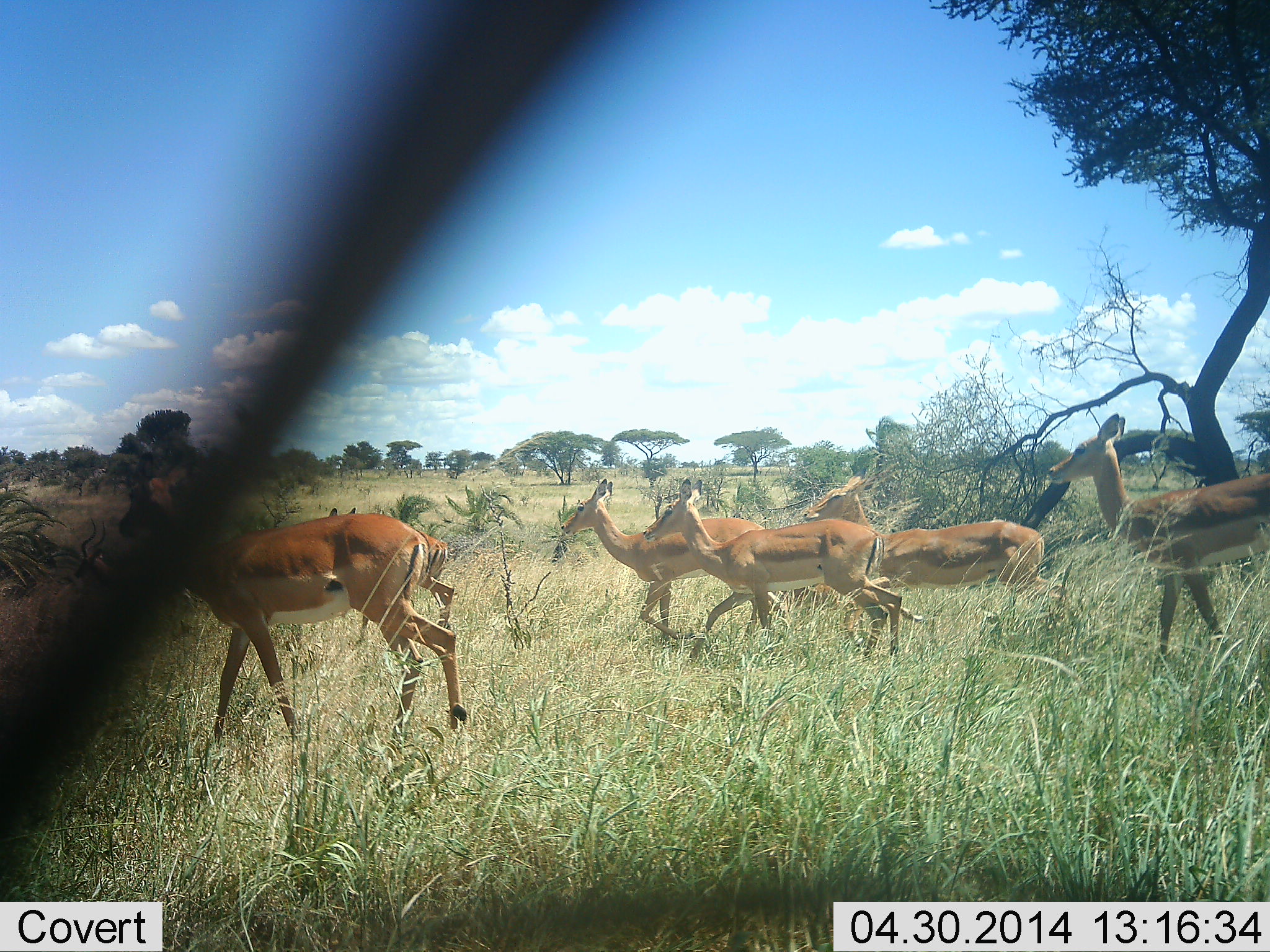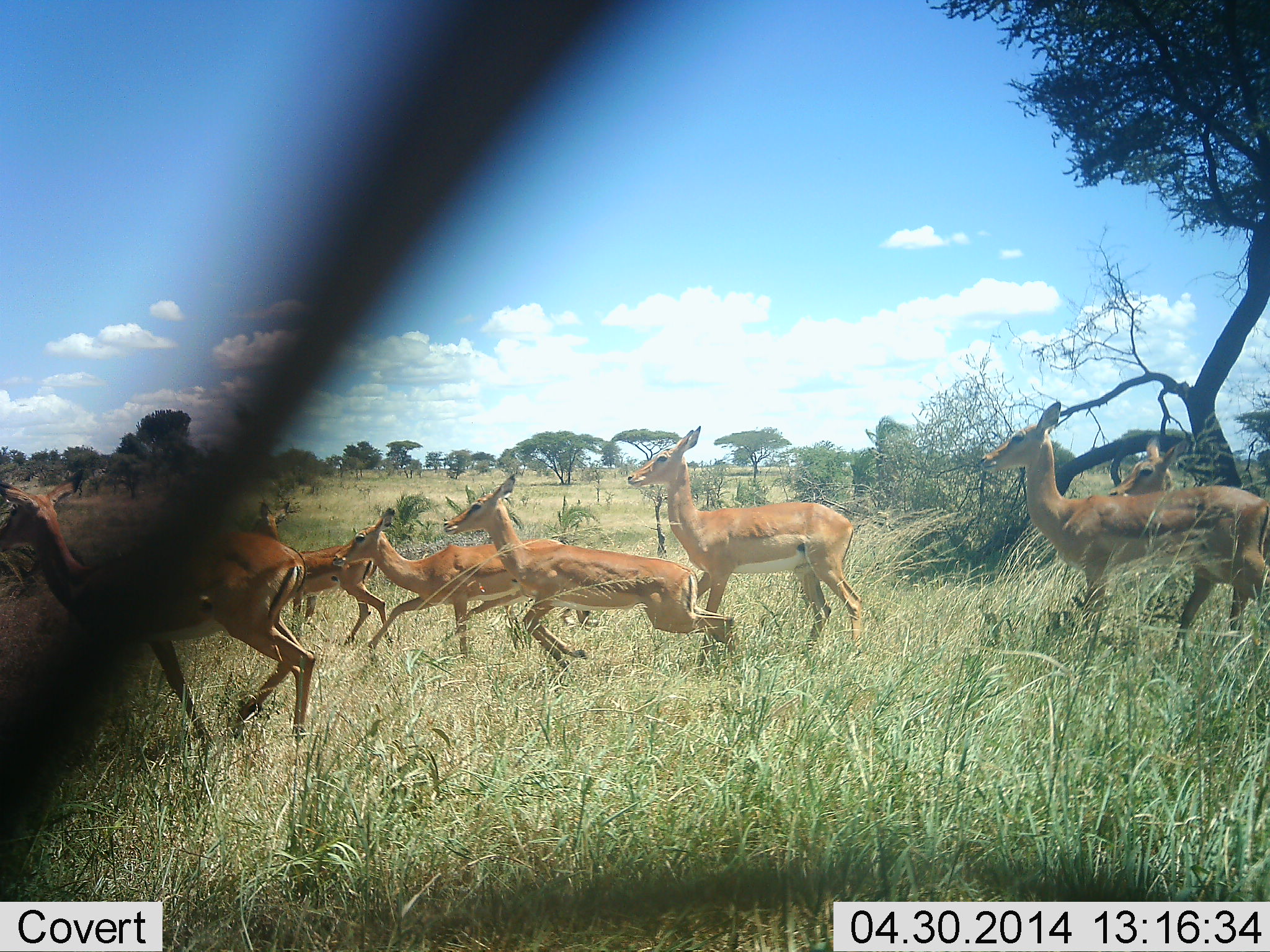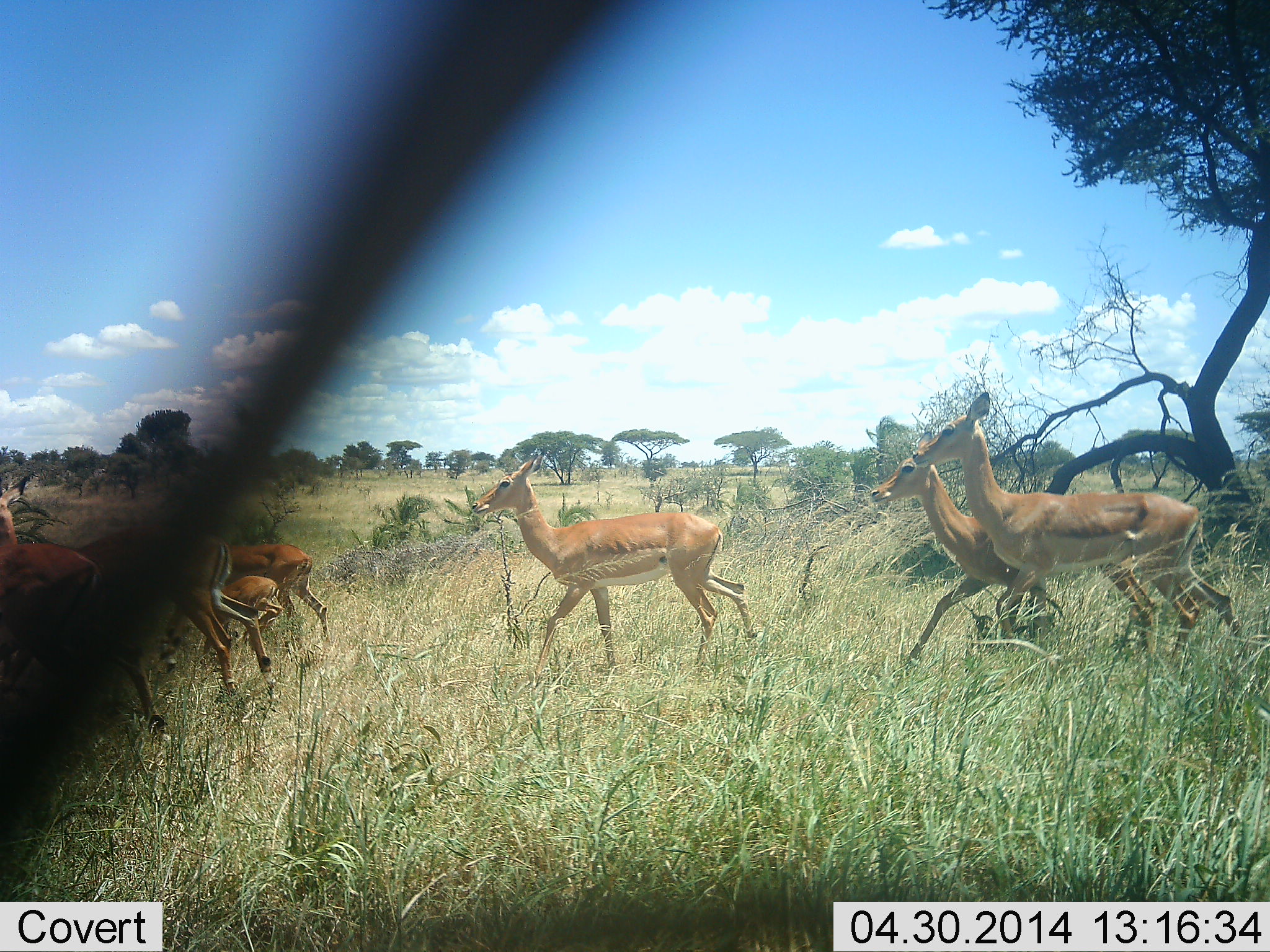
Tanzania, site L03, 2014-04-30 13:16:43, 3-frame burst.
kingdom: Animalia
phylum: Chordata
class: Mammalia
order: Artiodactyla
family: Bovidae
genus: Aepyceros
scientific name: Aepyceros melampus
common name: impala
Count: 7.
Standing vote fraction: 0%.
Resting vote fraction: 0%.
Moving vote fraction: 100%.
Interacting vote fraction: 0%.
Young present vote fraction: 10%.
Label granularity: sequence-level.